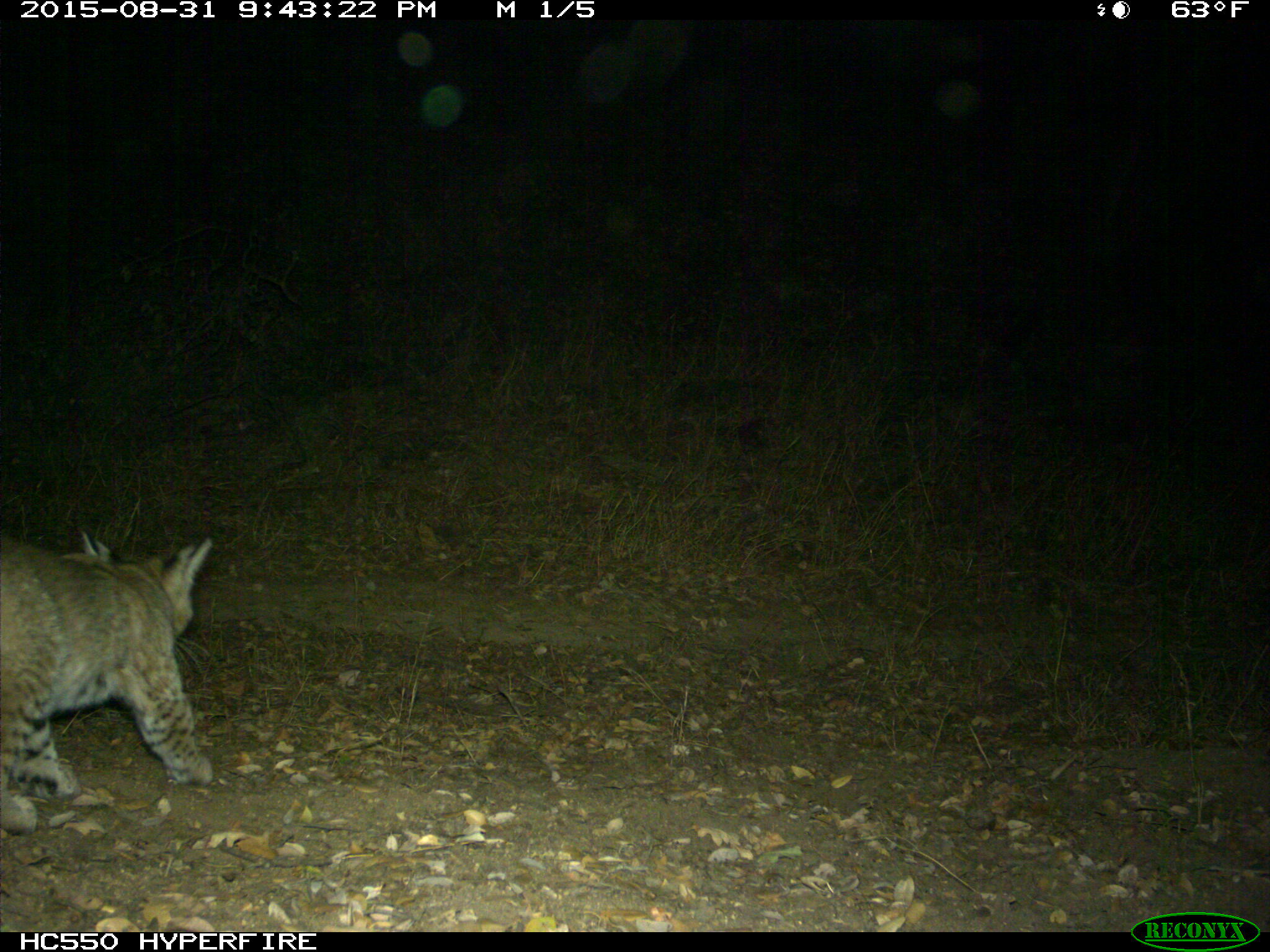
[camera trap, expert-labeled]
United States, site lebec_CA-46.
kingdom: Animalia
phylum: Chordata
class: Mammalia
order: Carnivora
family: Felidae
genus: Lynx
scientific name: Lynx rufus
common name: bobcat